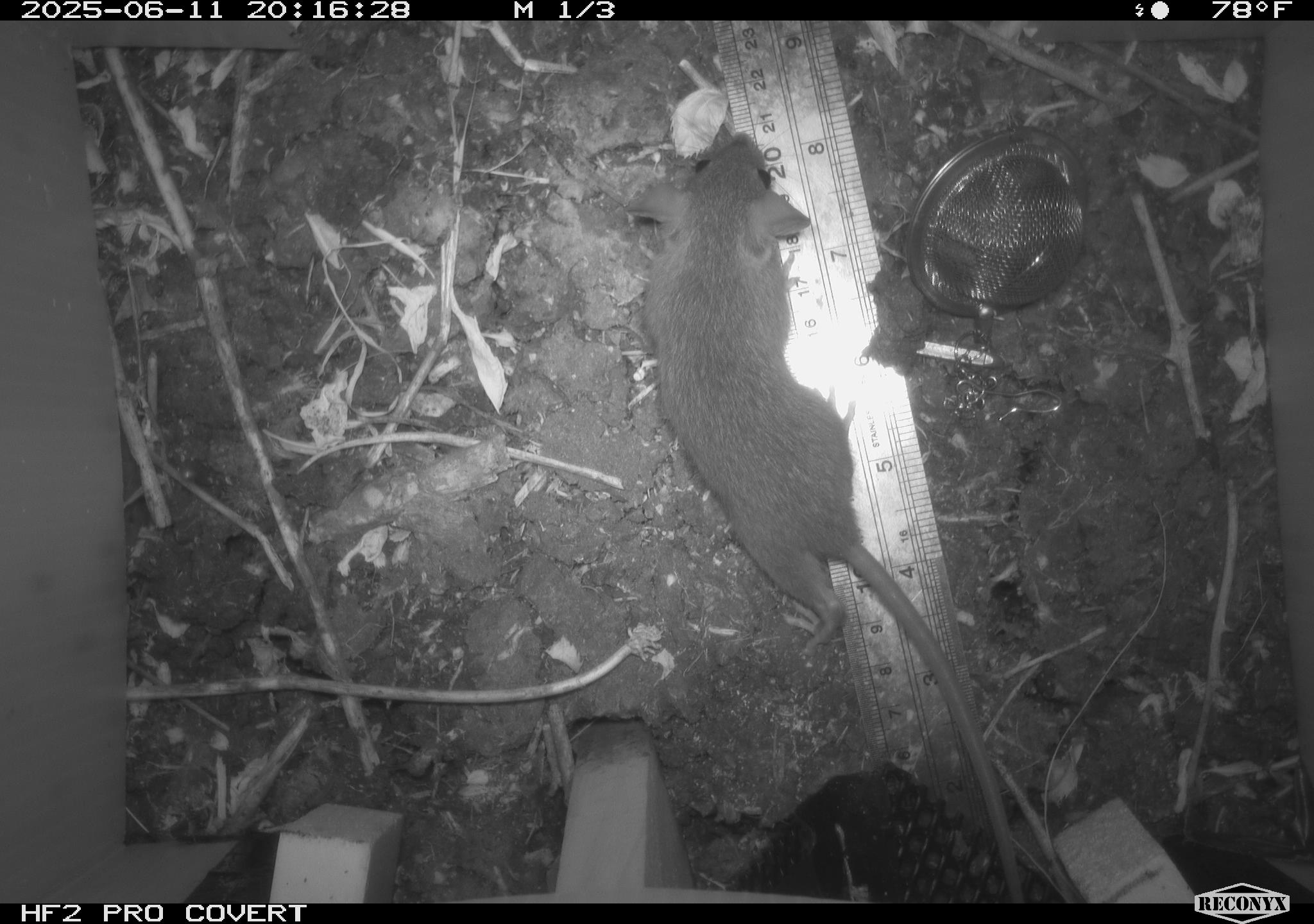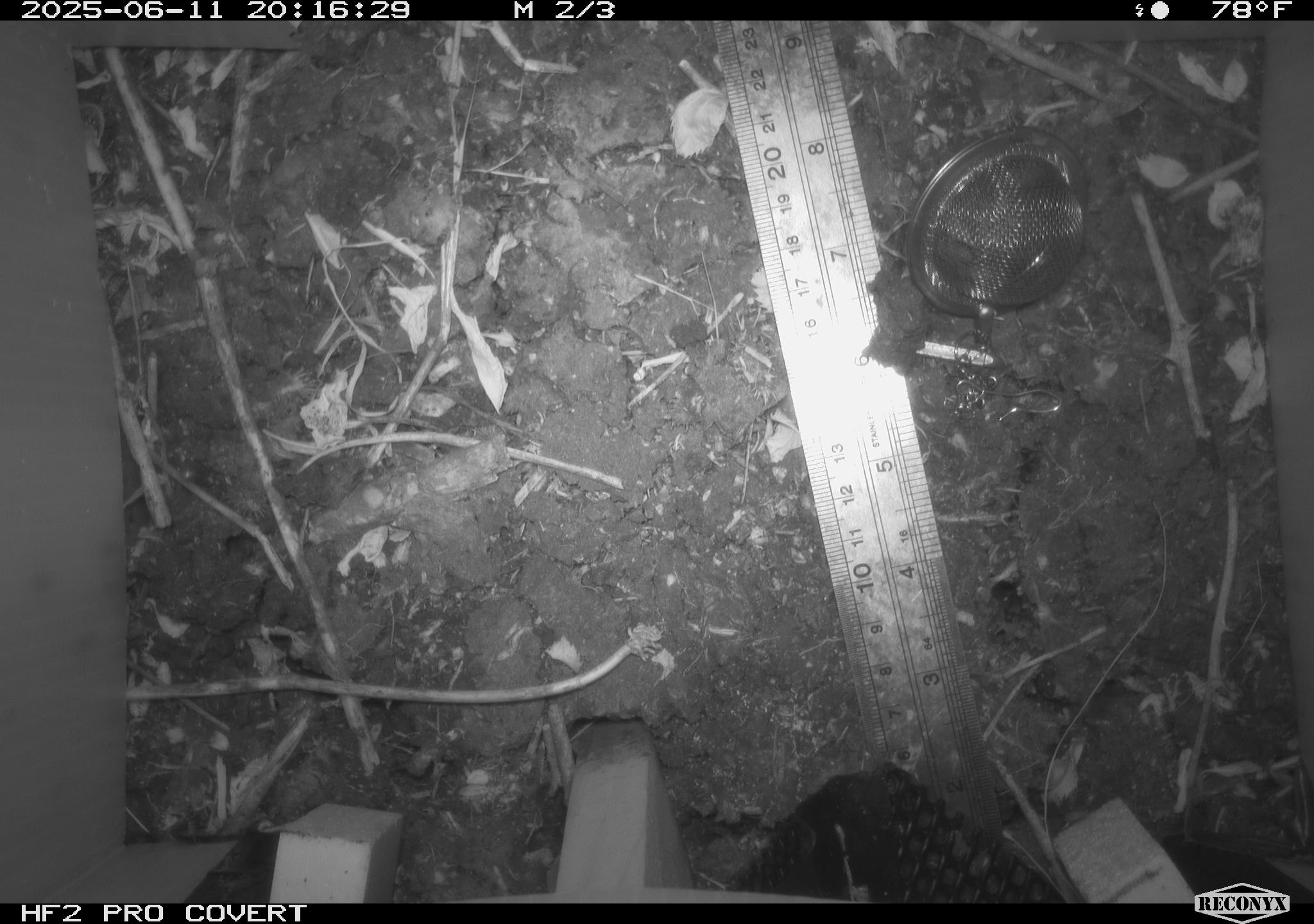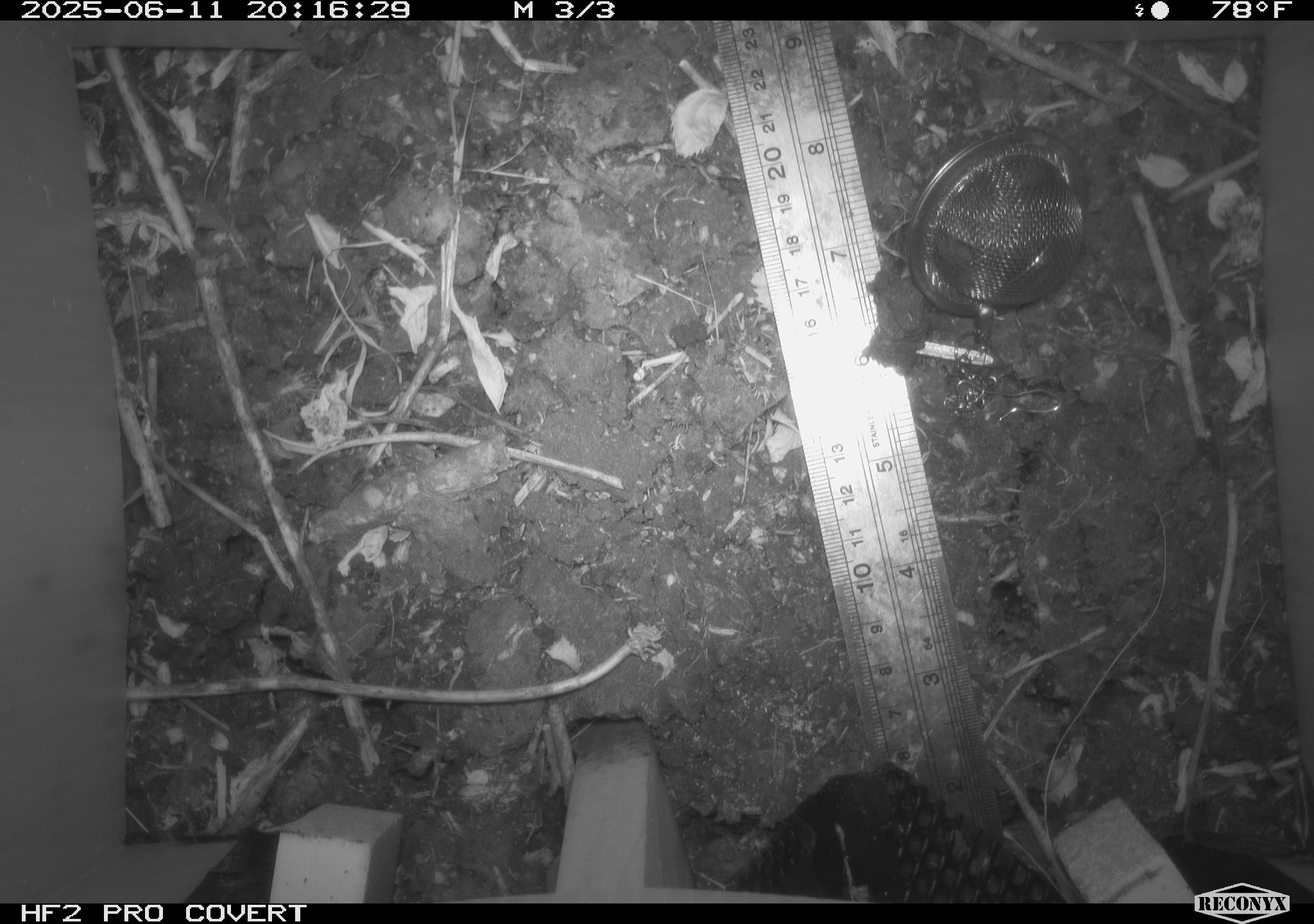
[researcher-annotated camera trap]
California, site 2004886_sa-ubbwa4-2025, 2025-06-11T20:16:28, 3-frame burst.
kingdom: Animalia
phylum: Chordata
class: Mammalia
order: Rodentia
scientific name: Rodentia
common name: rodent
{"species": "rodent (Rodentia)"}